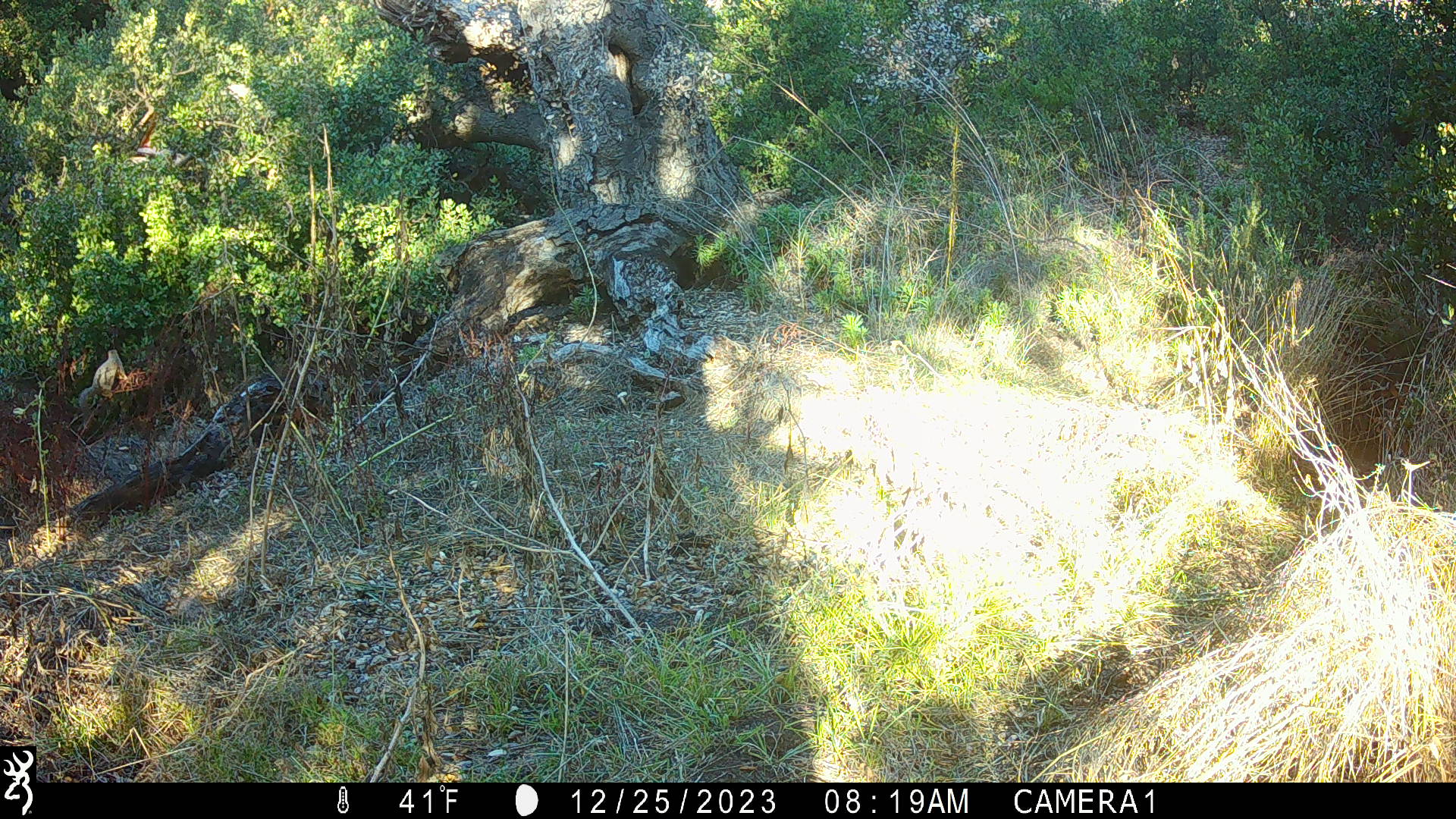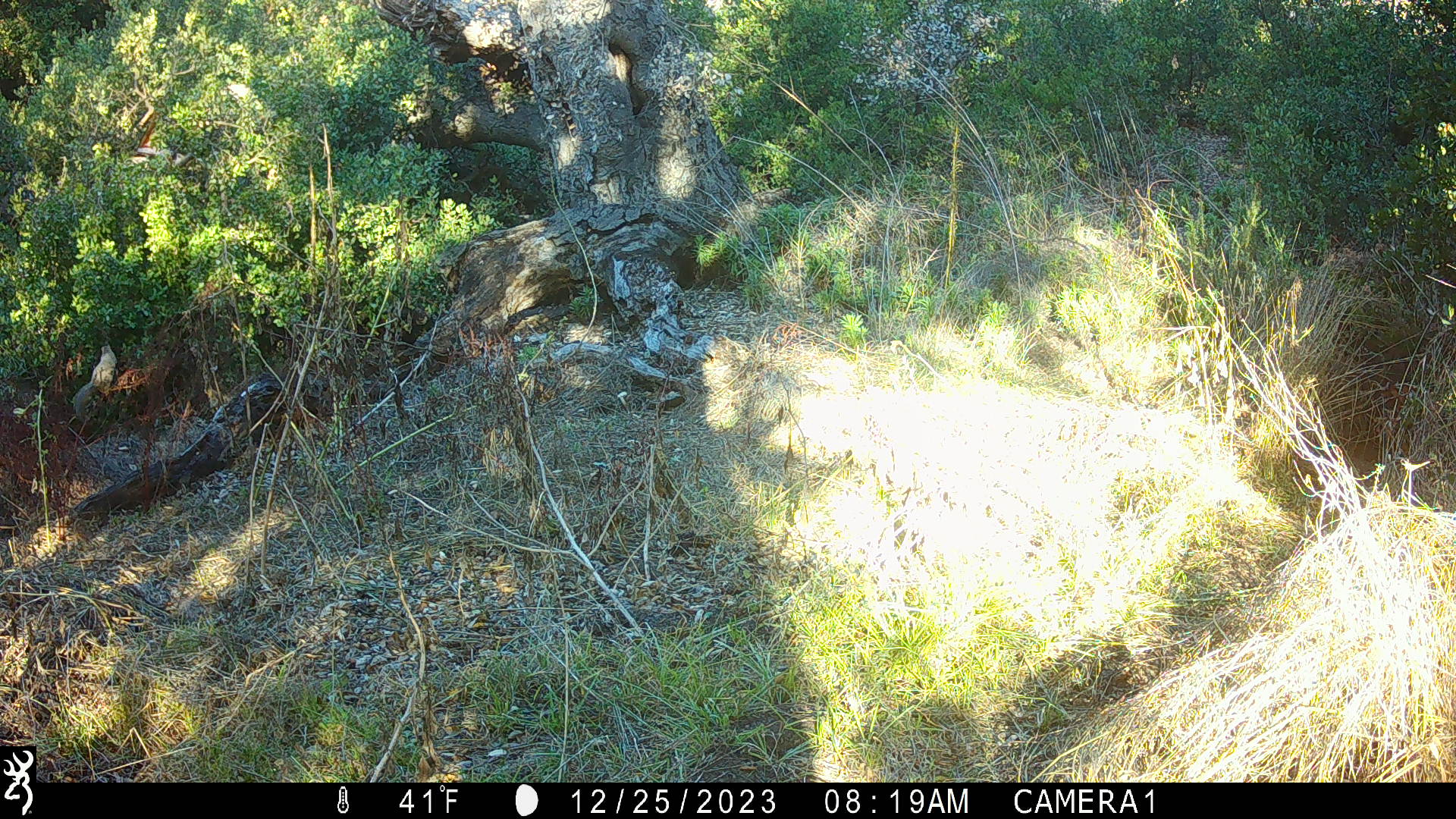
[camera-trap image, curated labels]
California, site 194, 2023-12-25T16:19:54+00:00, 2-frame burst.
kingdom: Animalia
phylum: Chordata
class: Mammalia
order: Rodentia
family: Sciuridae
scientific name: Sciuridae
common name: squirrel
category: unknown squirrel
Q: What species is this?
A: Unknown squirrel (squirrel) (Sciuridae).